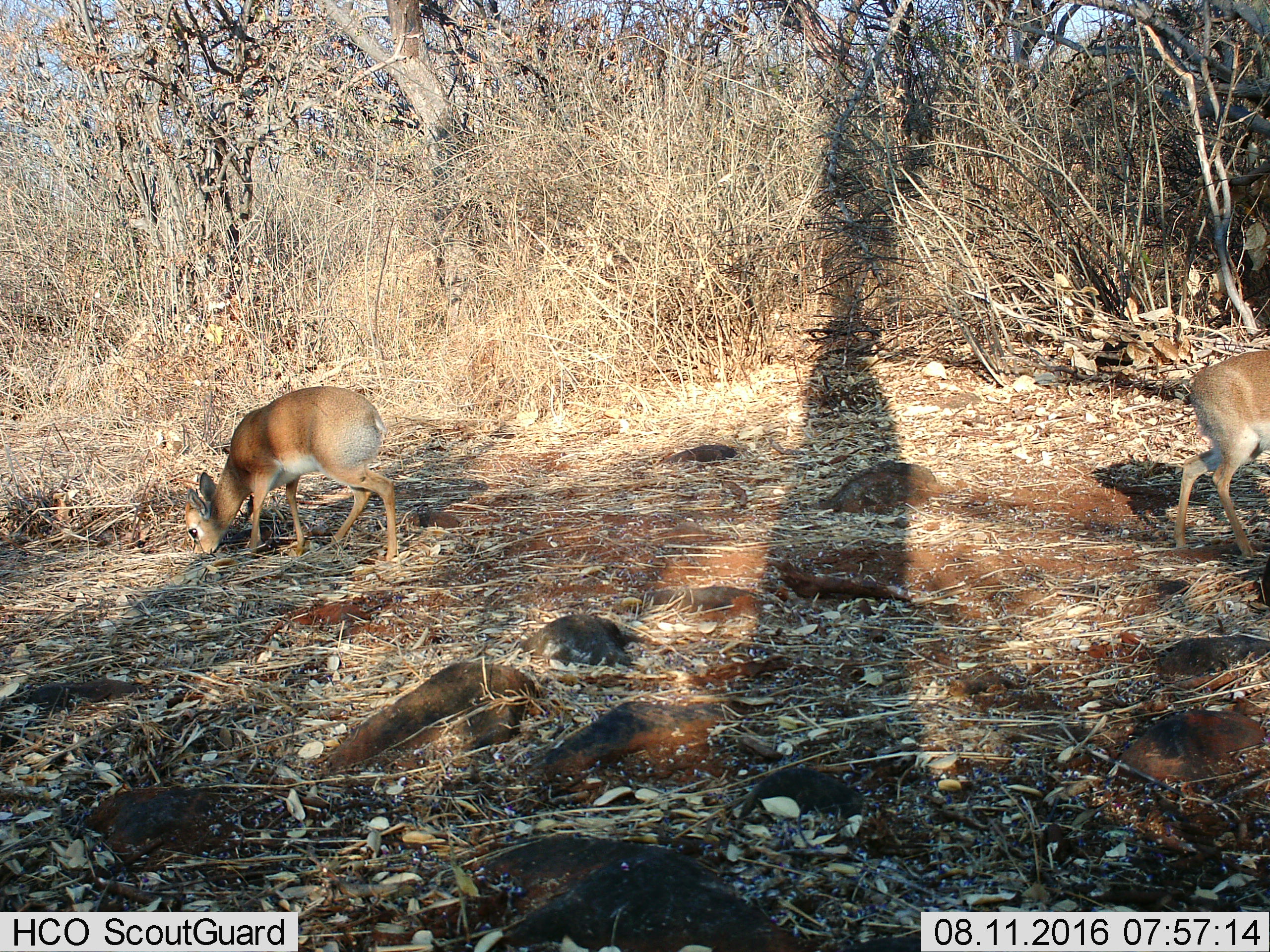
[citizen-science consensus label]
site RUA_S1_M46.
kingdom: Animalia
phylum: Chordata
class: Mammalia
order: Artiodactyla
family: Bovidae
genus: Madoqua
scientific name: Madoqua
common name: dik-dik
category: dikdik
Dikdik (dik-dik) (Madoqua), count 2. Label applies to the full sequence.